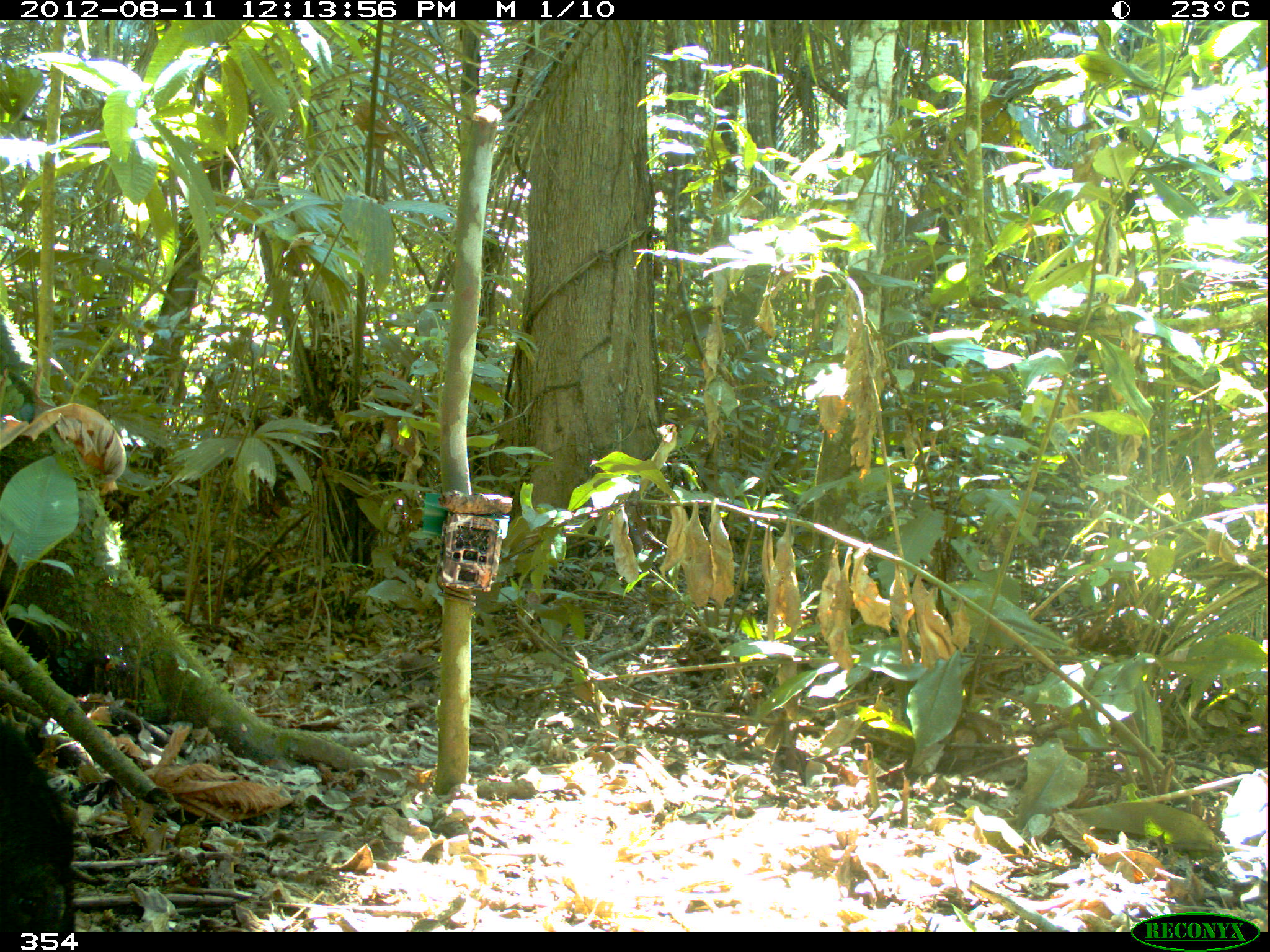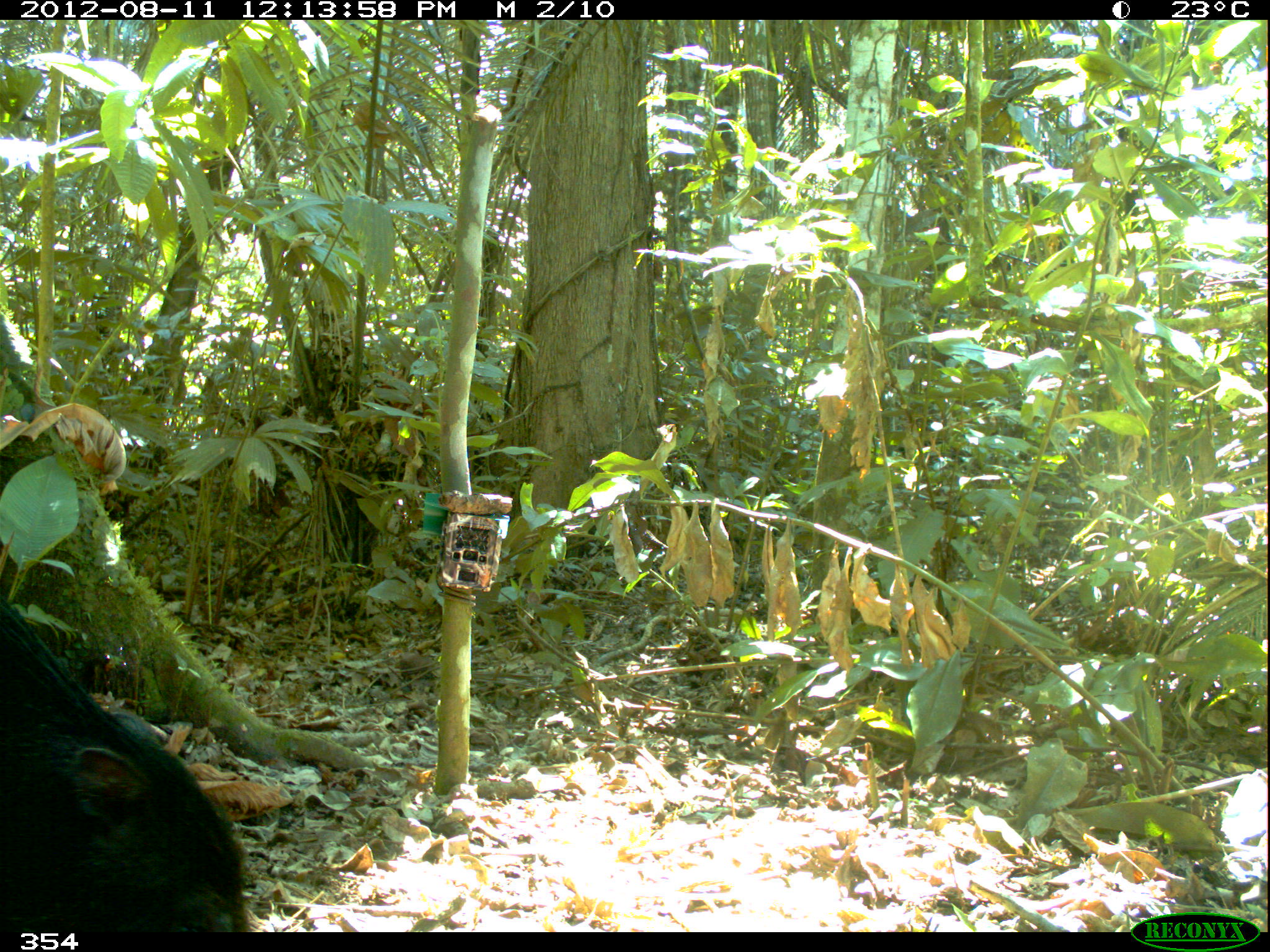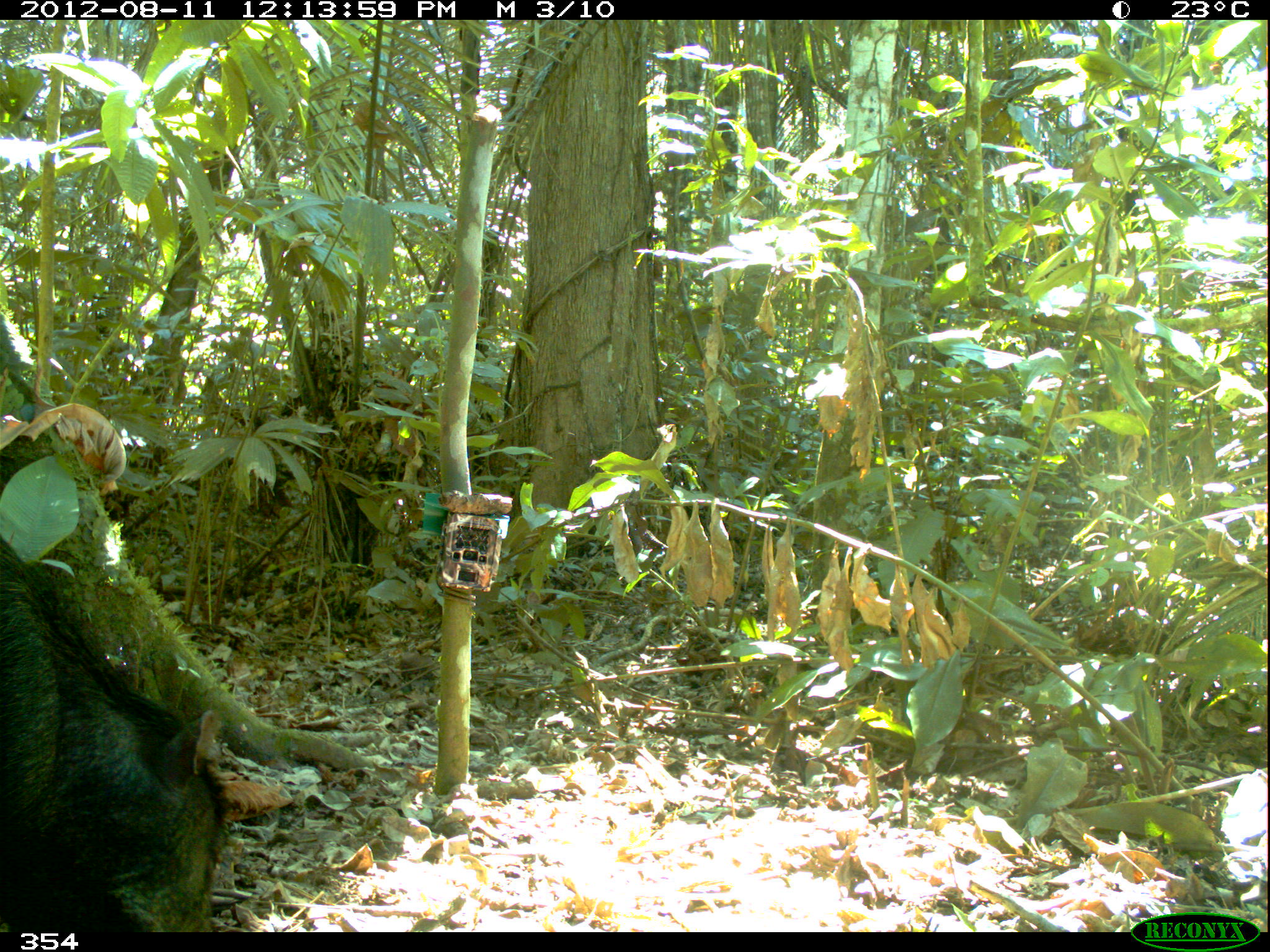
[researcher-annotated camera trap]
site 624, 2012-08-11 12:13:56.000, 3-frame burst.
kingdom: Animalia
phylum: Chordata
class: Mammalia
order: Artiodactyla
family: Tayassuidae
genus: Tayassu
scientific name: Tayassu pecari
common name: white-lipped peccary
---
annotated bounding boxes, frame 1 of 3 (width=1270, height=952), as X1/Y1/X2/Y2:
tayassu pecari: 0/716/81/933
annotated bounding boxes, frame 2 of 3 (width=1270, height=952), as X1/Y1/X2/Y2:
tayassu pecari: 0/581/253/933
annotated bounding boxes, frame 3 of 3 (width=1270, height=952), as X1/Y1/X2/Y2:
tayassu pecari: 0/531/236/932